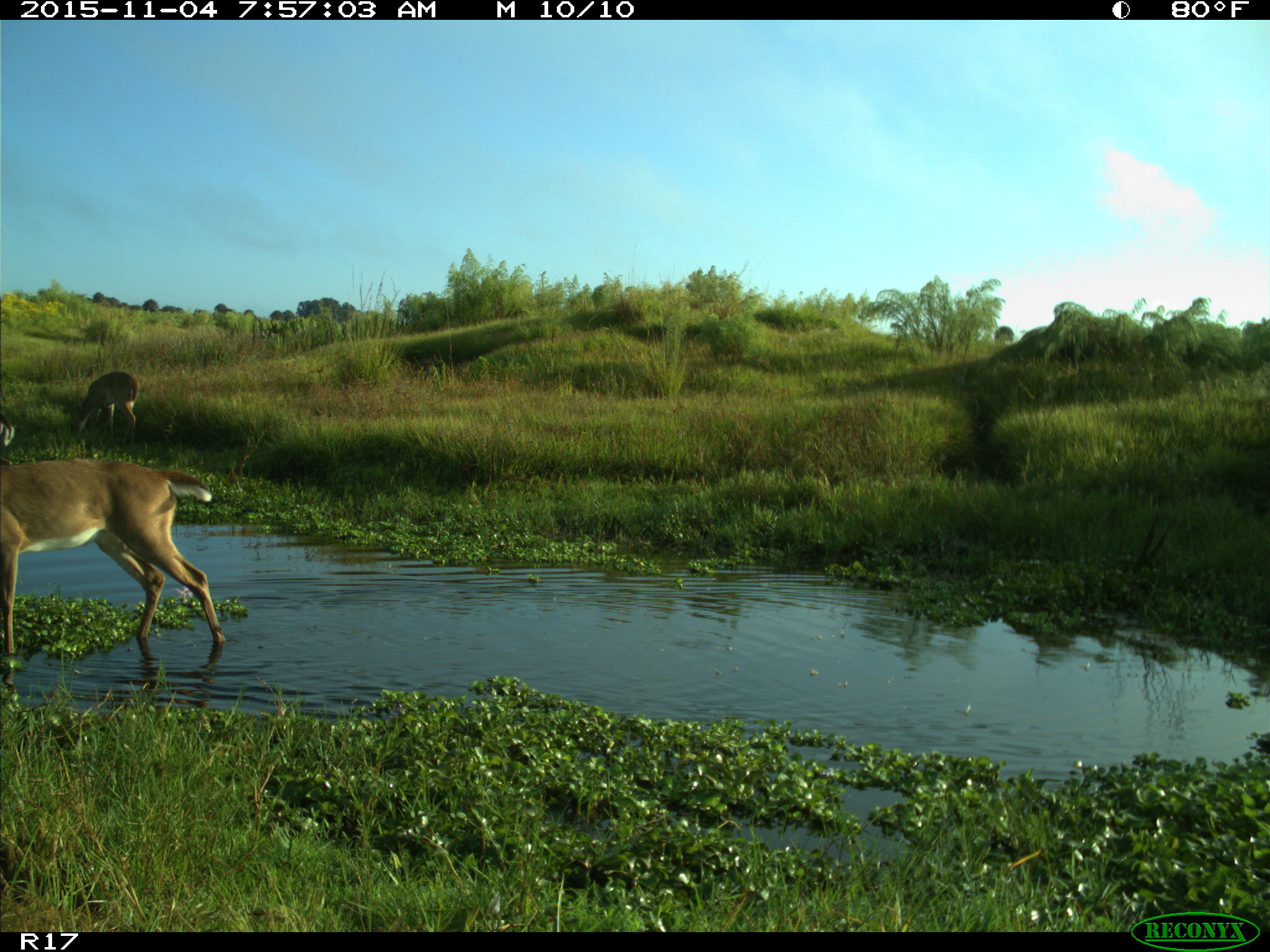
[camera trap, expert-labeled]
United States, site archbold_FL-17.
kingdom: Animalia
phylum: Chordata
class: Mammalia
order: Artiodactyla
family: Cervidae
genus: Odocoileus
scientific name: Odocoileus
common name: deer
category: unidentified deer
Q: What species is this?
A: Unidentified deer (deer) (Odocoileus).